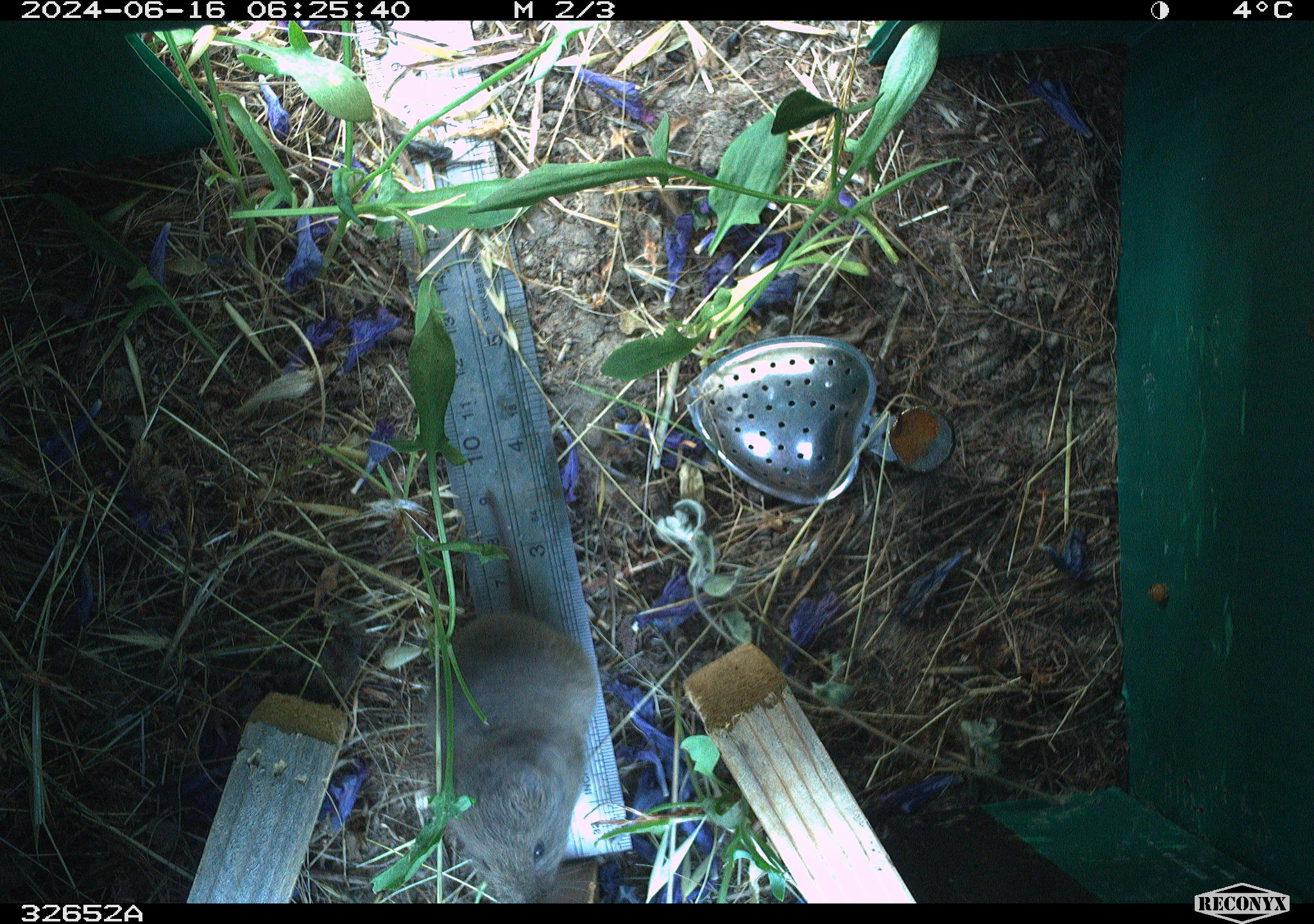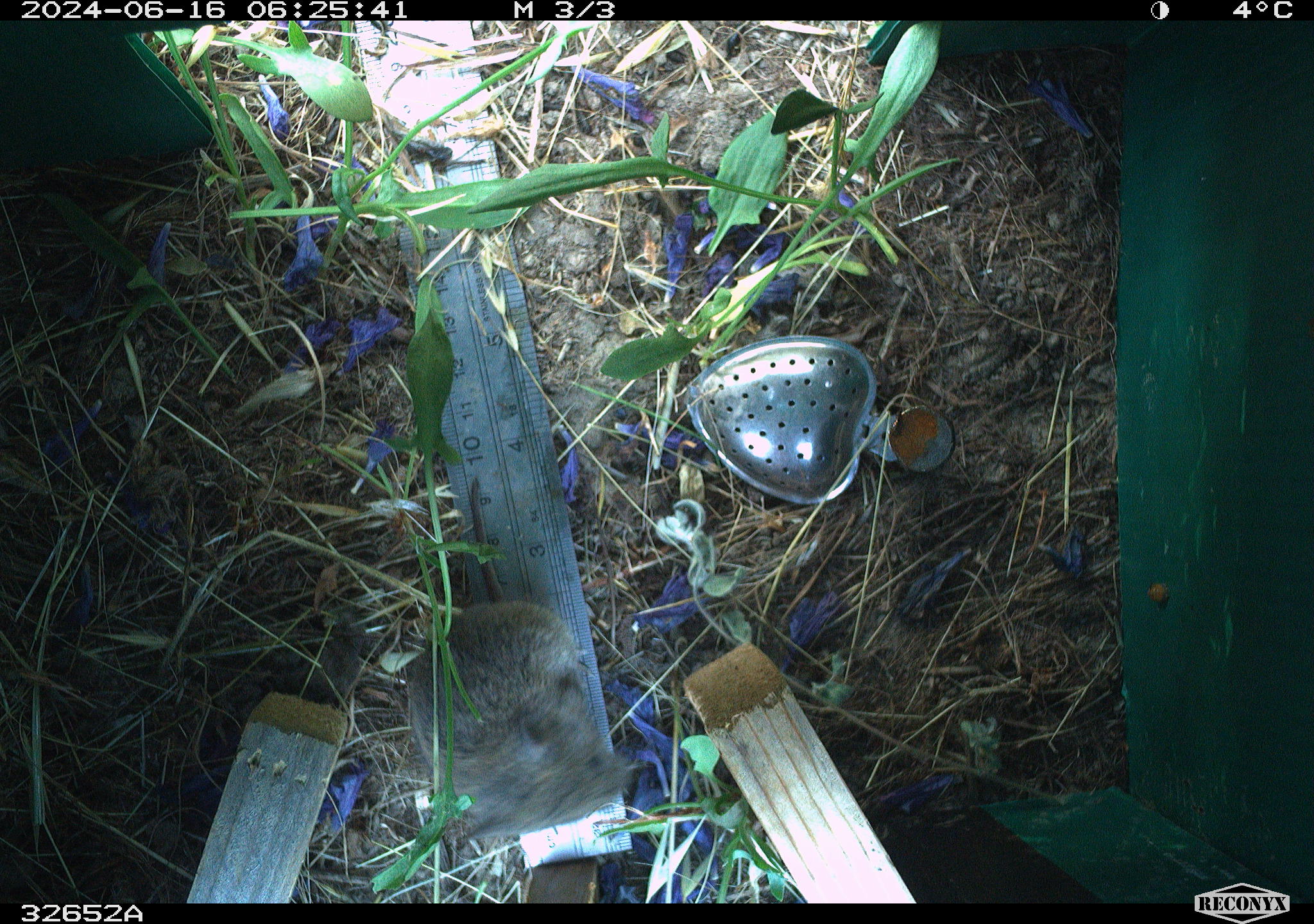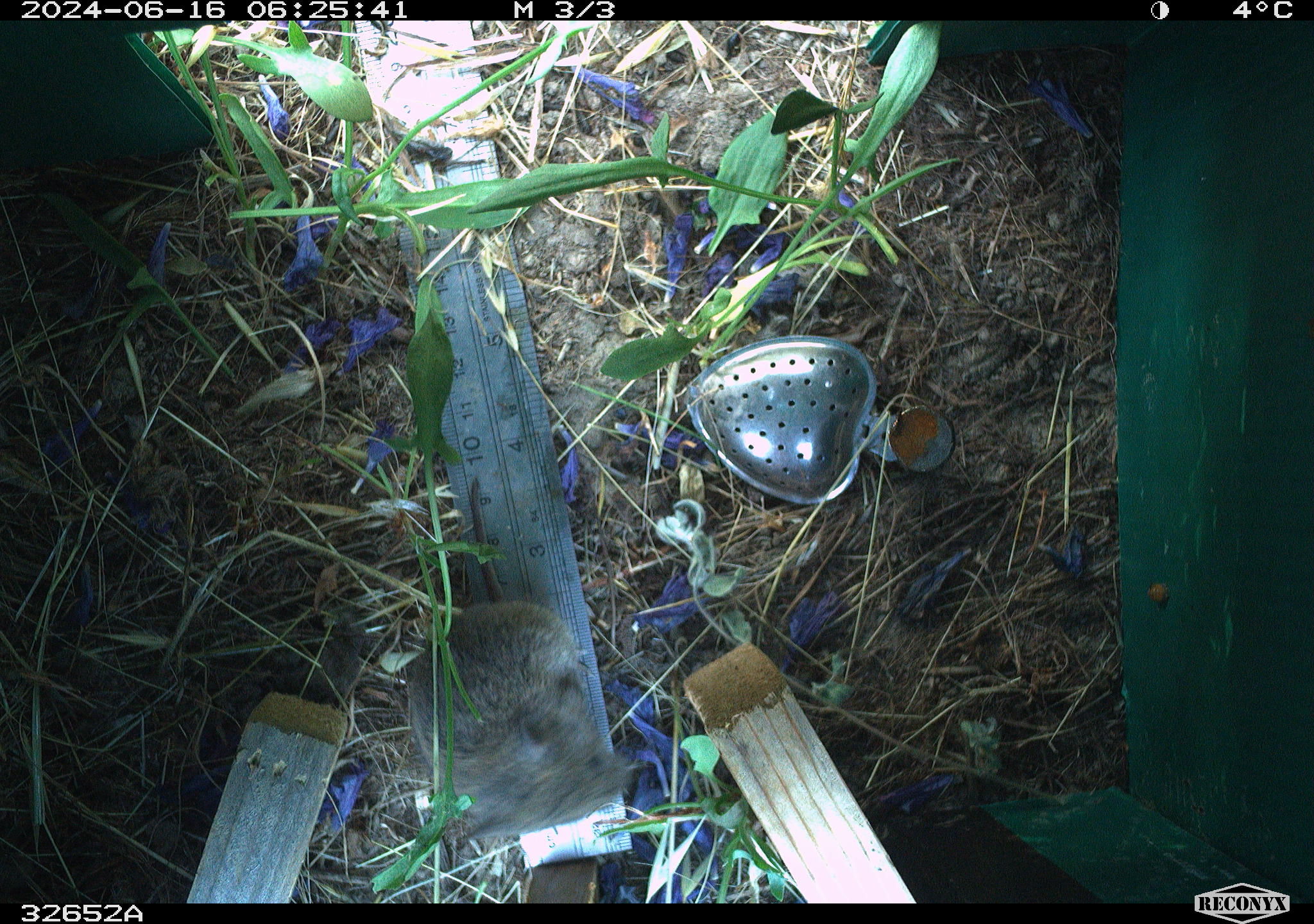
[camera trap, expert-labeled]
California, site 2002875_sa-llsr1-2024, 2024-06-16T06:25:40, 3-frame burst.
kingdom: Animalia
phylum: Chordata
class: Mammalia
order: Rodentia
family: Cricetidae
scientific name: Arvicolinae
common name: voles, lemmings, and muskrats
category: arvicolinae subfamily